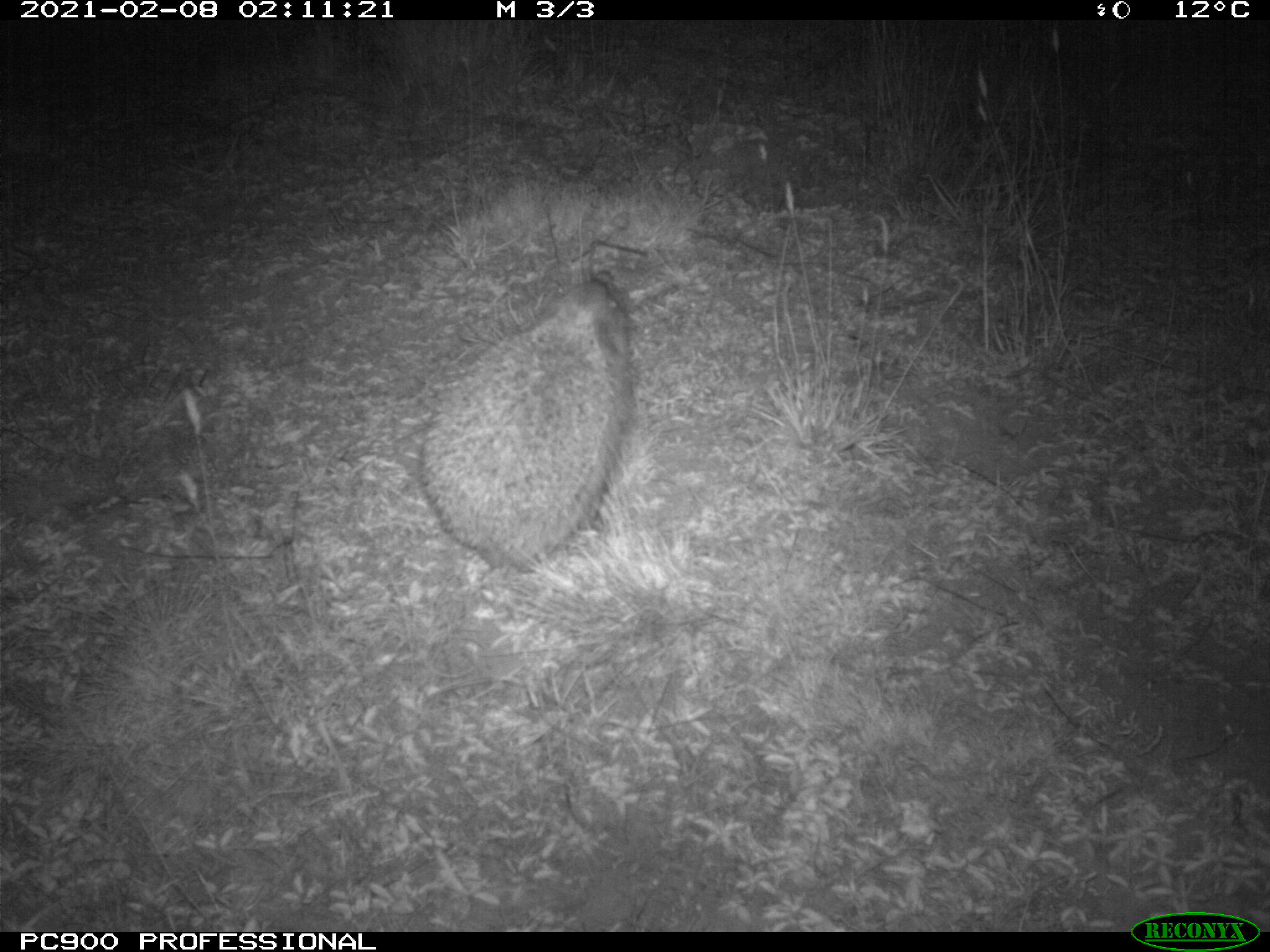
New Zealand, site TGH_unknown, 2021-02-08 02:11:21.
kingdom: Animalia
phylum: Chordata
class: Mammalia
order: Eulipotyphla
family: Erinaceidae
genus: Erinaceus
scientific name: Erinaceus europaeus europaeus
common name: european hedgehog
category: hedgehog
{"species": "hedgehog (european hedgehog) (Erinaceus europaeus europaeus)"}